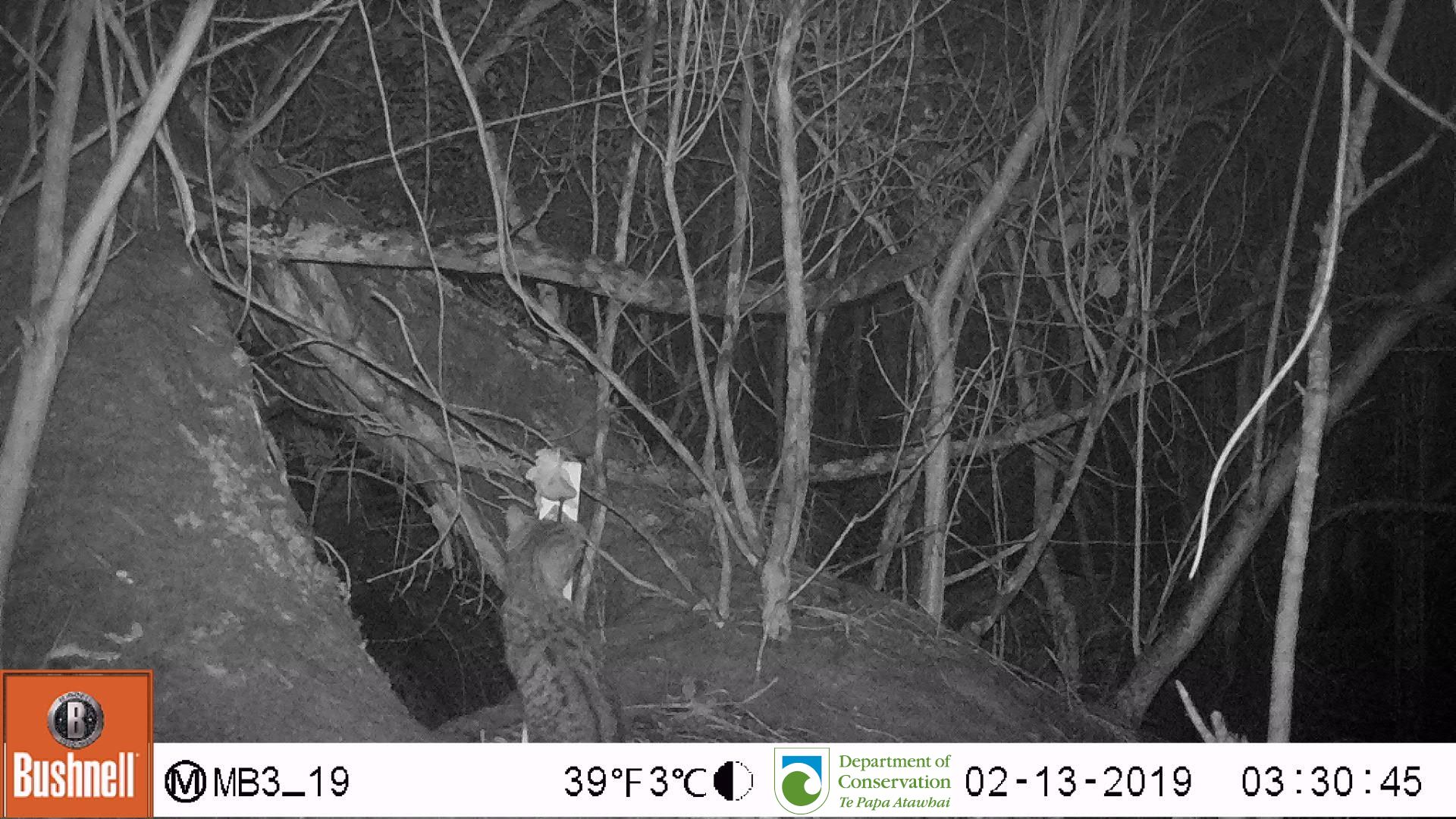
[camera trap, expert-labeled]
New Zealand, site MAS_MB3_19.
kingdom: Animalia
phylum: Chordata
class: Mammalia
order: Carnivora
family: Felidae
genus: Felis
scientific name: Felis catus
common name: domestic cat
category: cat